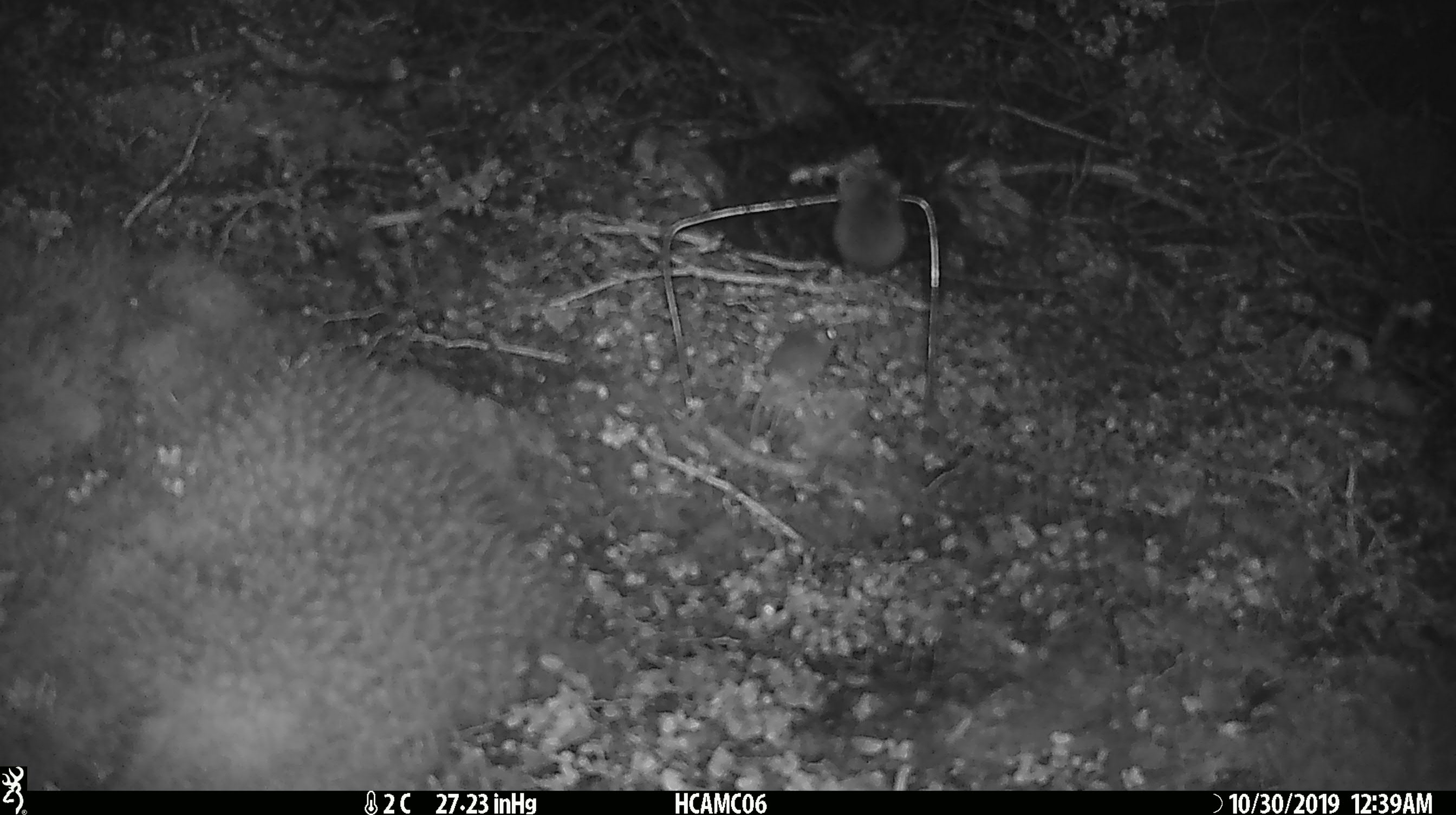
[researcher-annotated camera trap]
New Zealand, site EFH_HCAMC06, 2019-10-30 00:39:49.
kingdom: Animalia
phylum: Chordata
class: Mammalia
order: Rodentia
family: Muridae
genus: Mus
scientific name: Mus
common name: mouse